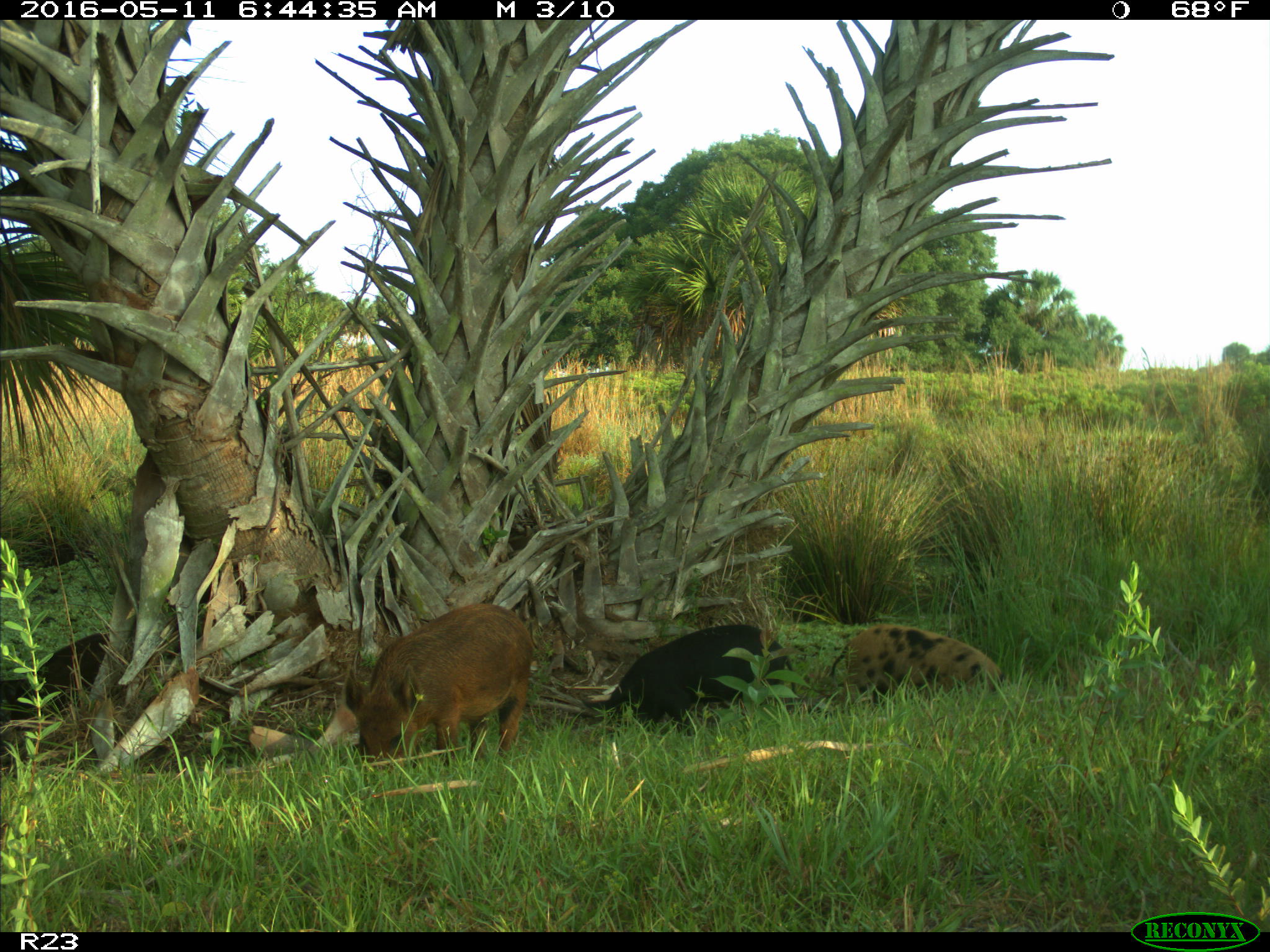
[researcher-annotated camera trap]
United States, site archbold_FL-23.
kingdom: Animalia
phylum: Chordata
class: Mammalia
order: Artiodactyla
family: Suidae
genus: Sus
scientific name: Sus scrofa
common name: wild boar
Sus scrofa (wild boar).